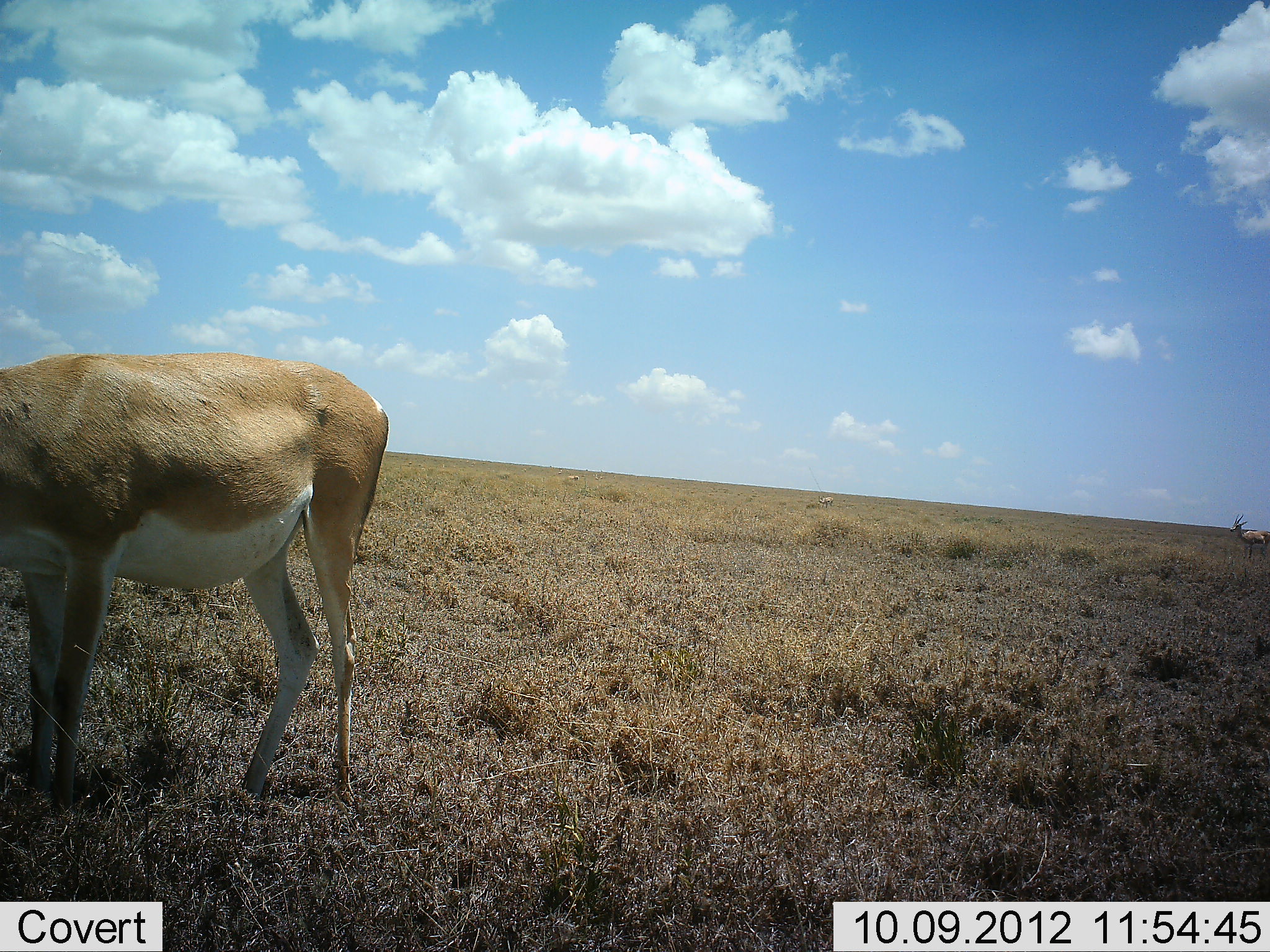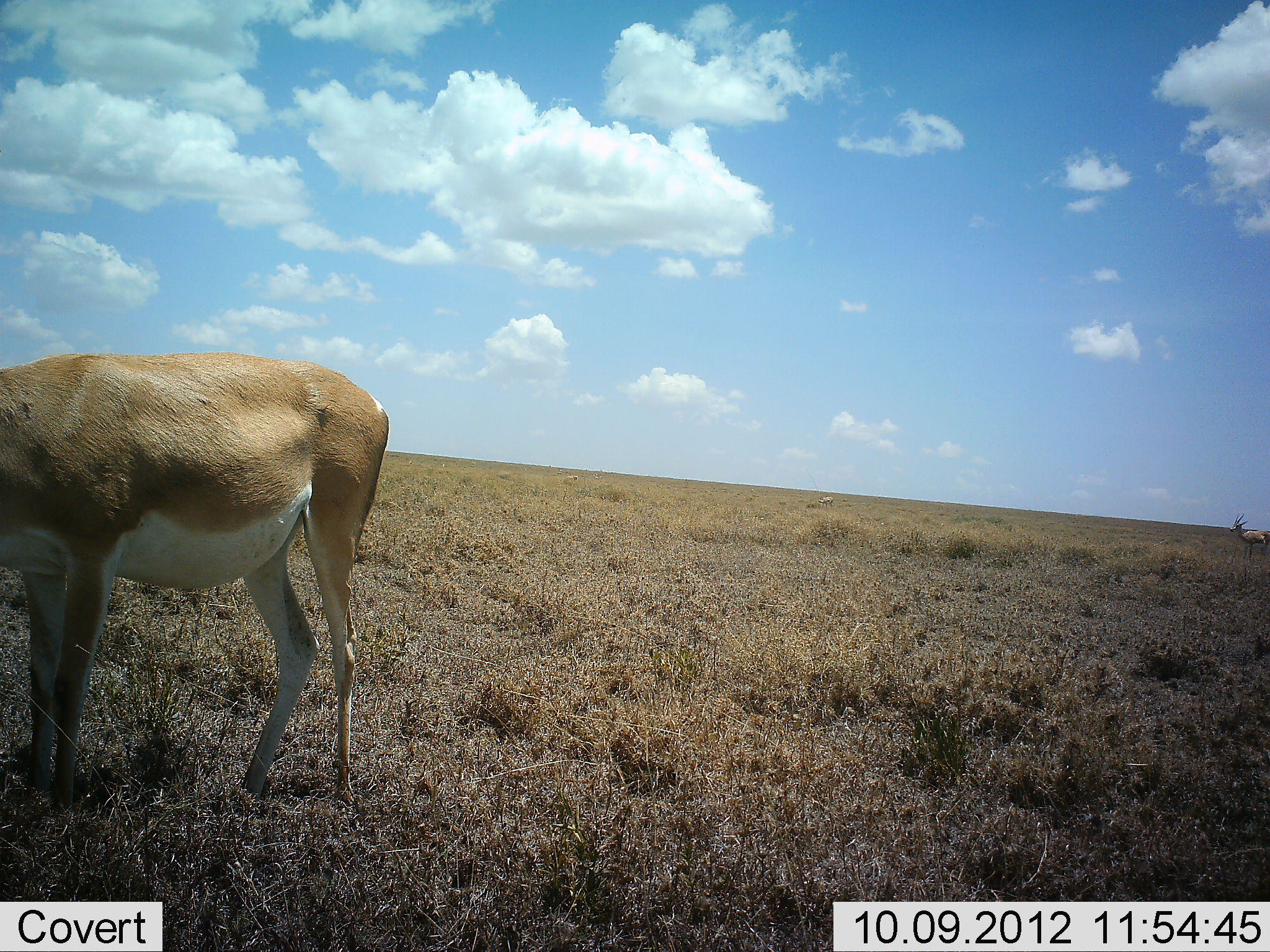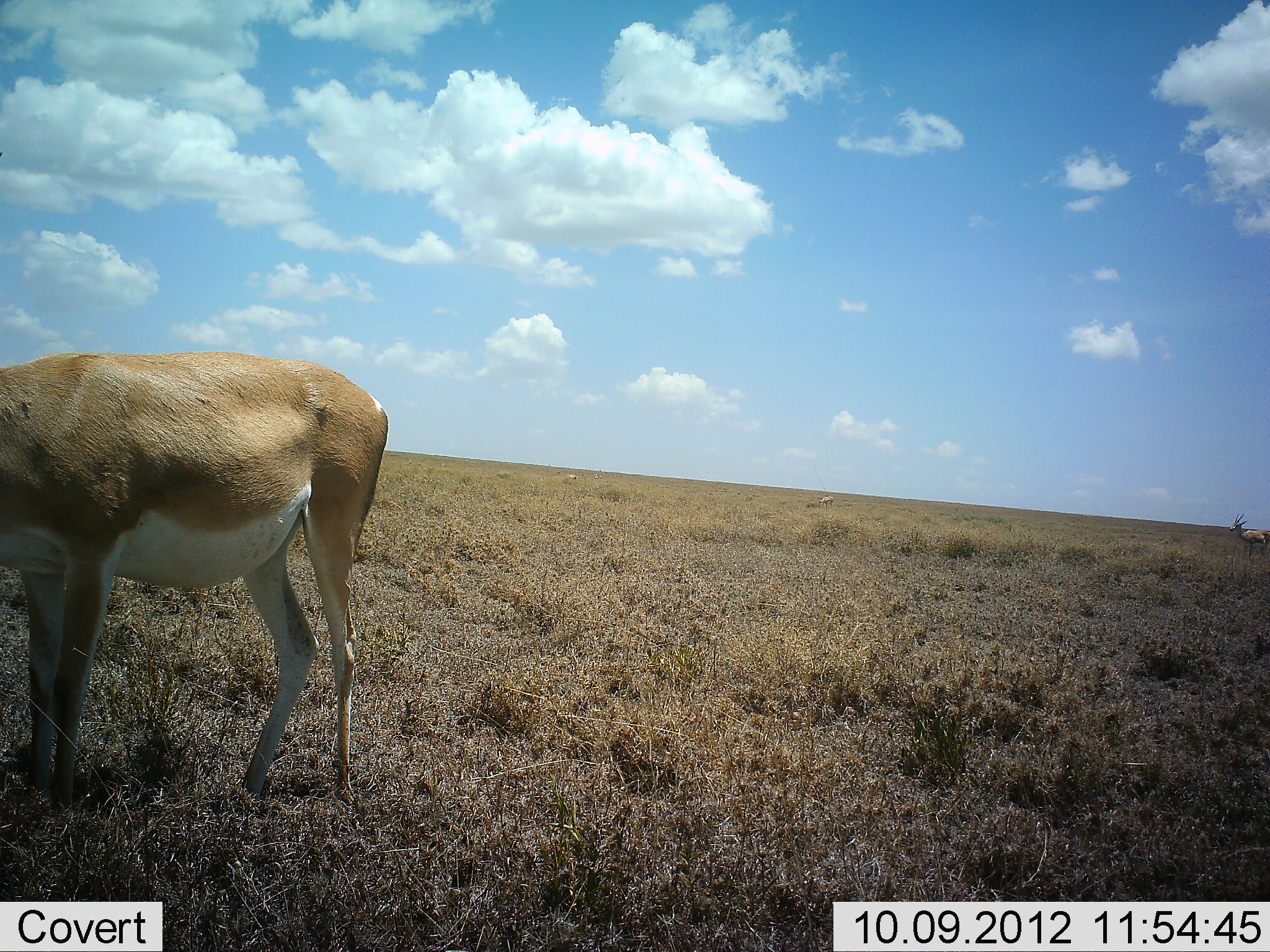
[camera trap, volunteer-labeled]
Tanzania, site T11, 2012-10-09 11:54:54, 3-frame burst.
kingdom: Animalia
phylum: Chordata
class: Mammalia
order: Artiodactyla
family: Bovidae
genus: Nanger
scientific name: Nanger granti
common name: grant's gazelle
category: gazellegrants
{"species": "gazellegrants (grant's gazelle) (Nanger granti)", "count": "1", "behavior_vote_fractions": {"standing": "100%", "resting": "0%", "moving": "0%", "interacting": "0%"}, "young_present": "0%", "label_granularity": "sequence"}